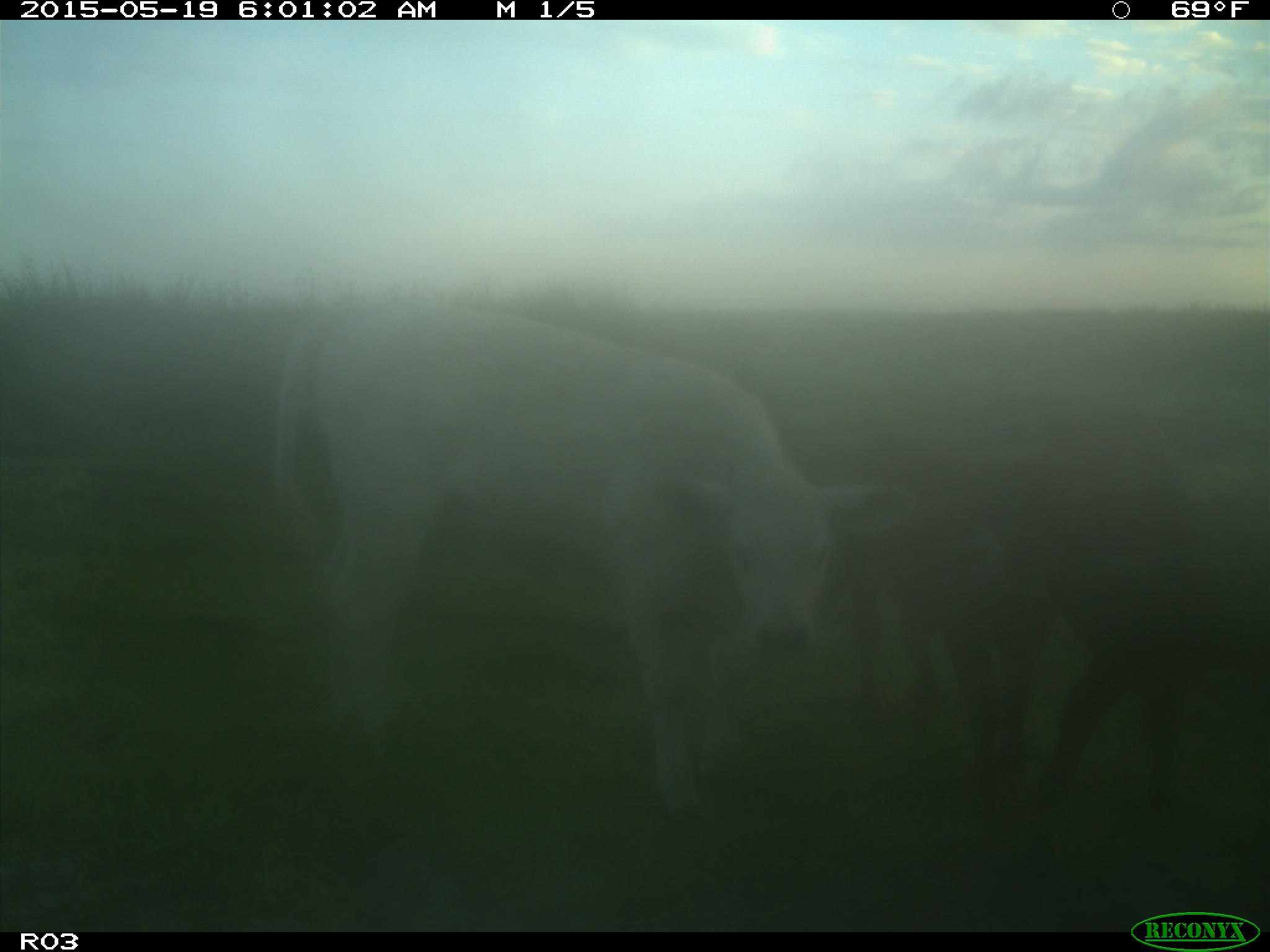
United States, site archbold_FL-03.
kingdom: Animalia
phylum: Chordata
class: Mammalia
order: Artiodactyla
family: Bovidae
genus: Bos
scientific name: Bos taurus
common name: domestic cow